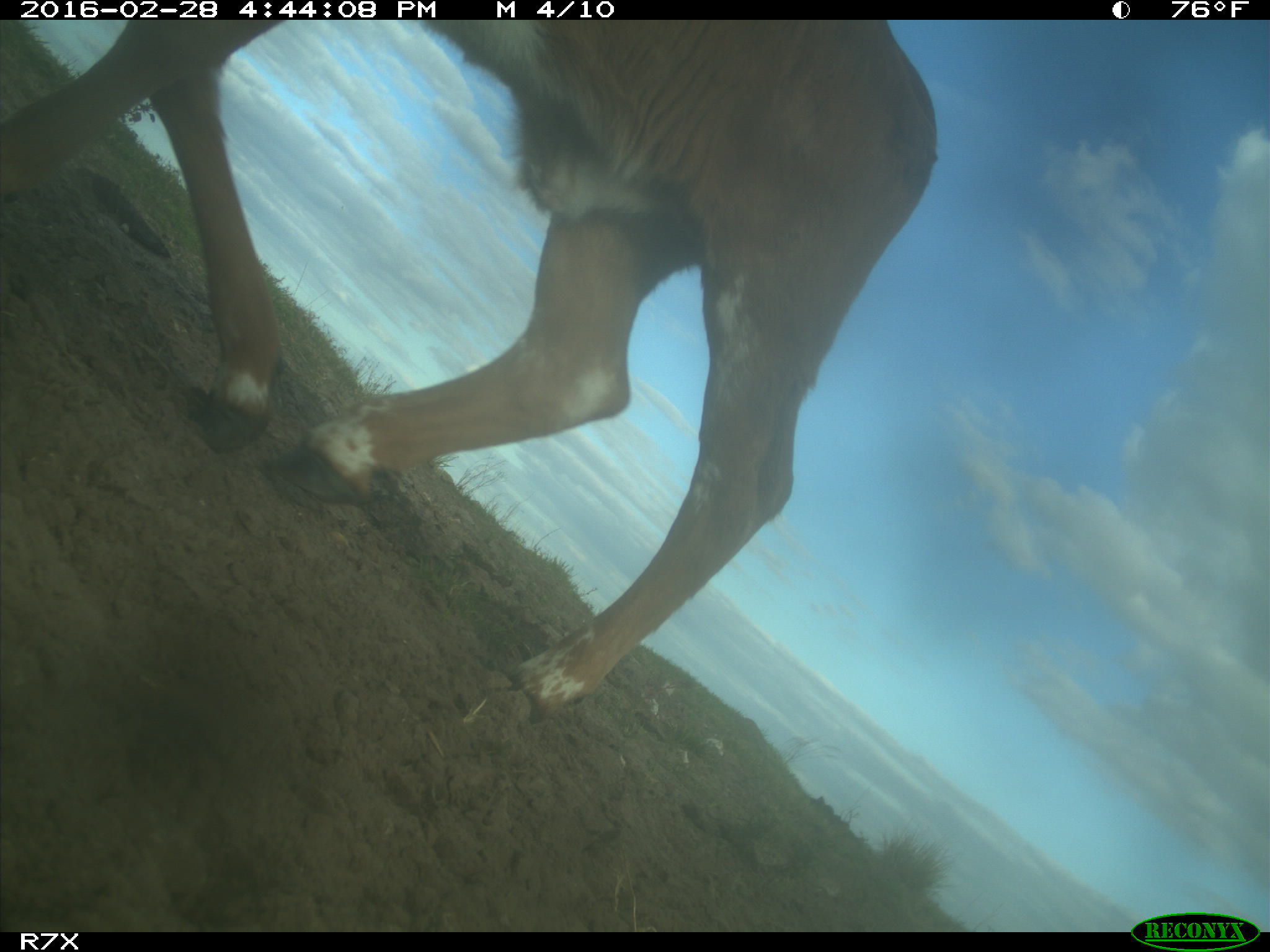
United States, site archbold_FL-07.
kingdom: Animalia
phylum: Chordata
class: Mammalia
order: Artiodactyla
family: Bovidae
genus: Bos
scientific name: Bos taurus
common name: domestic cow